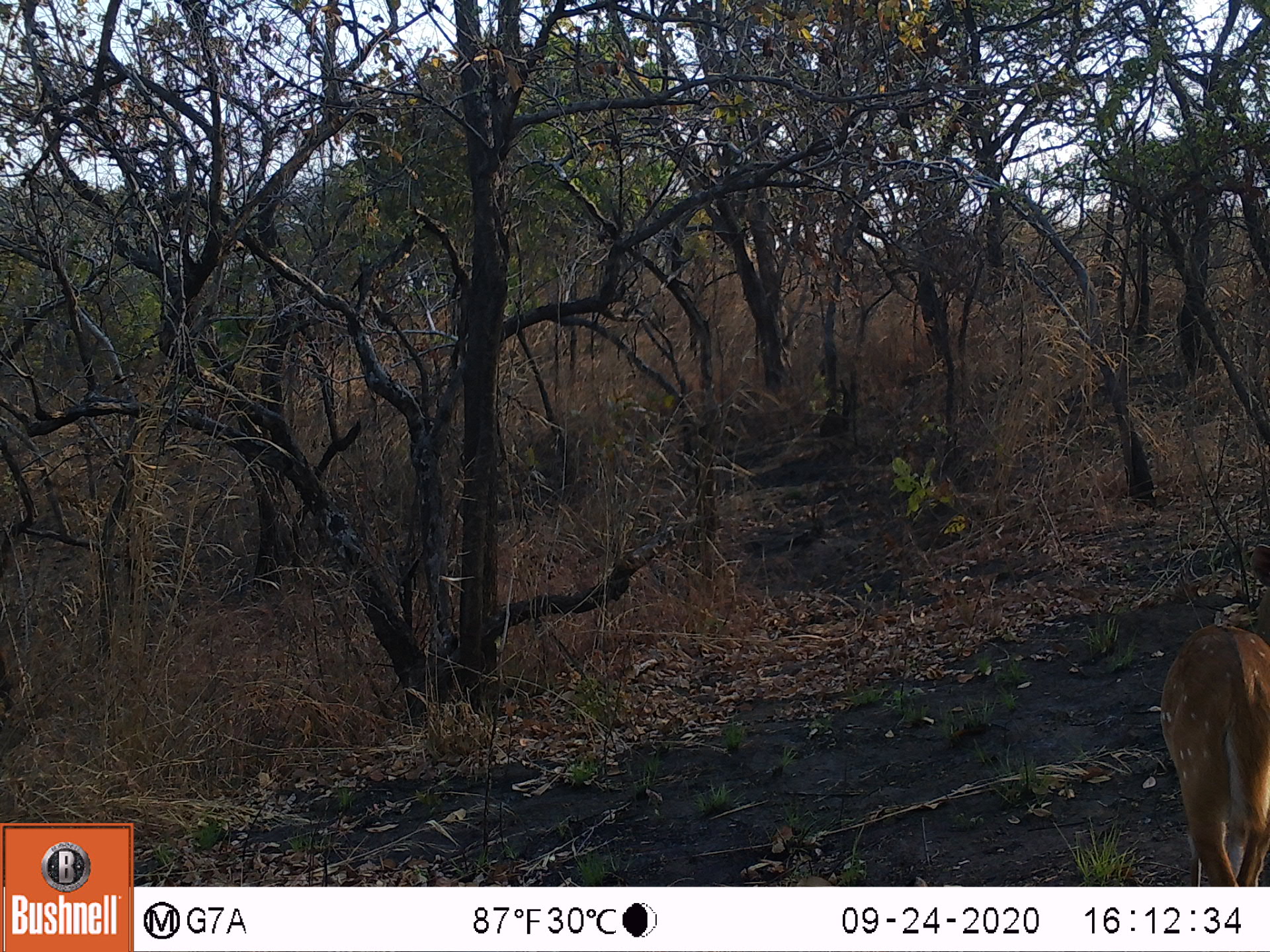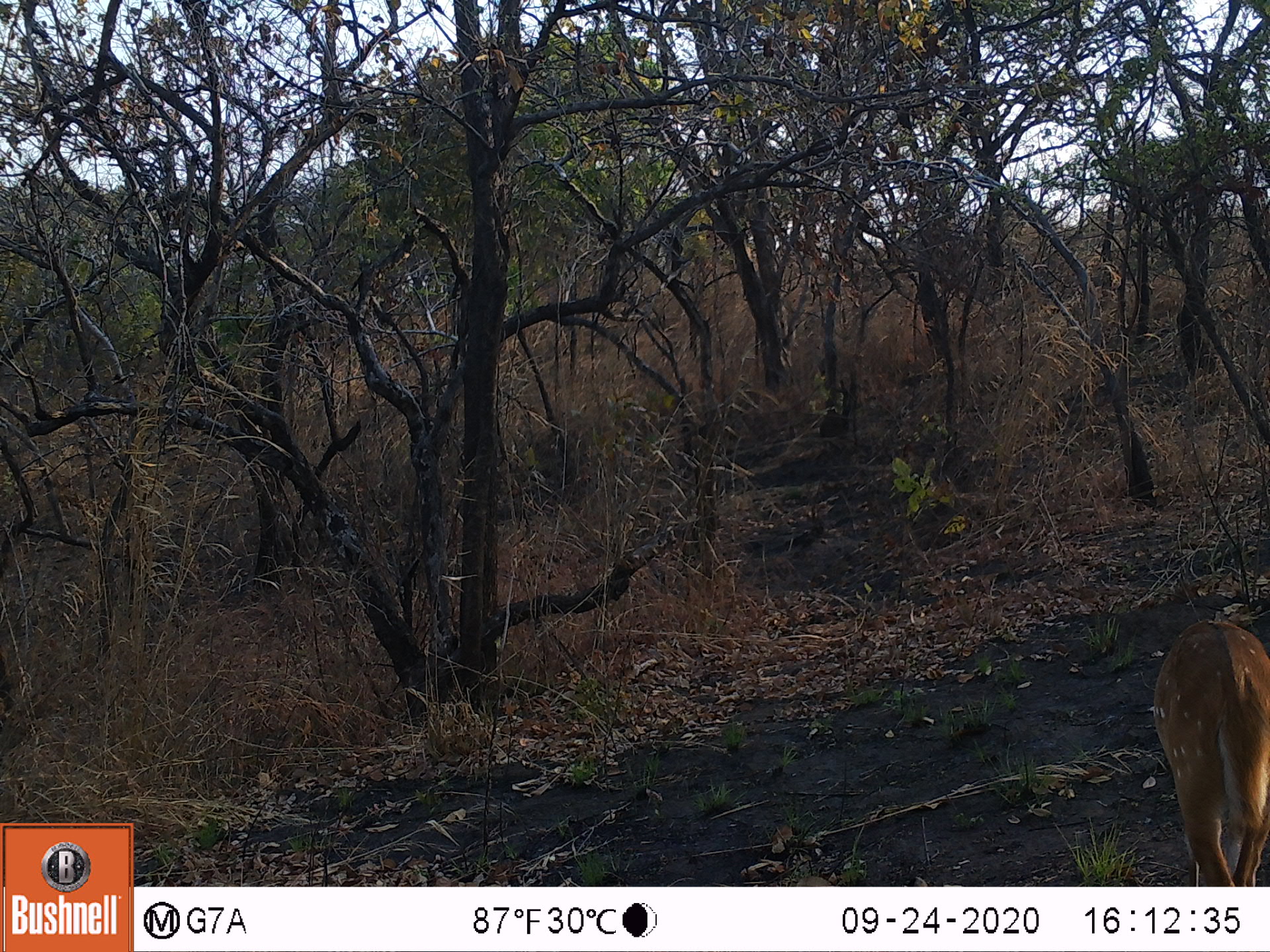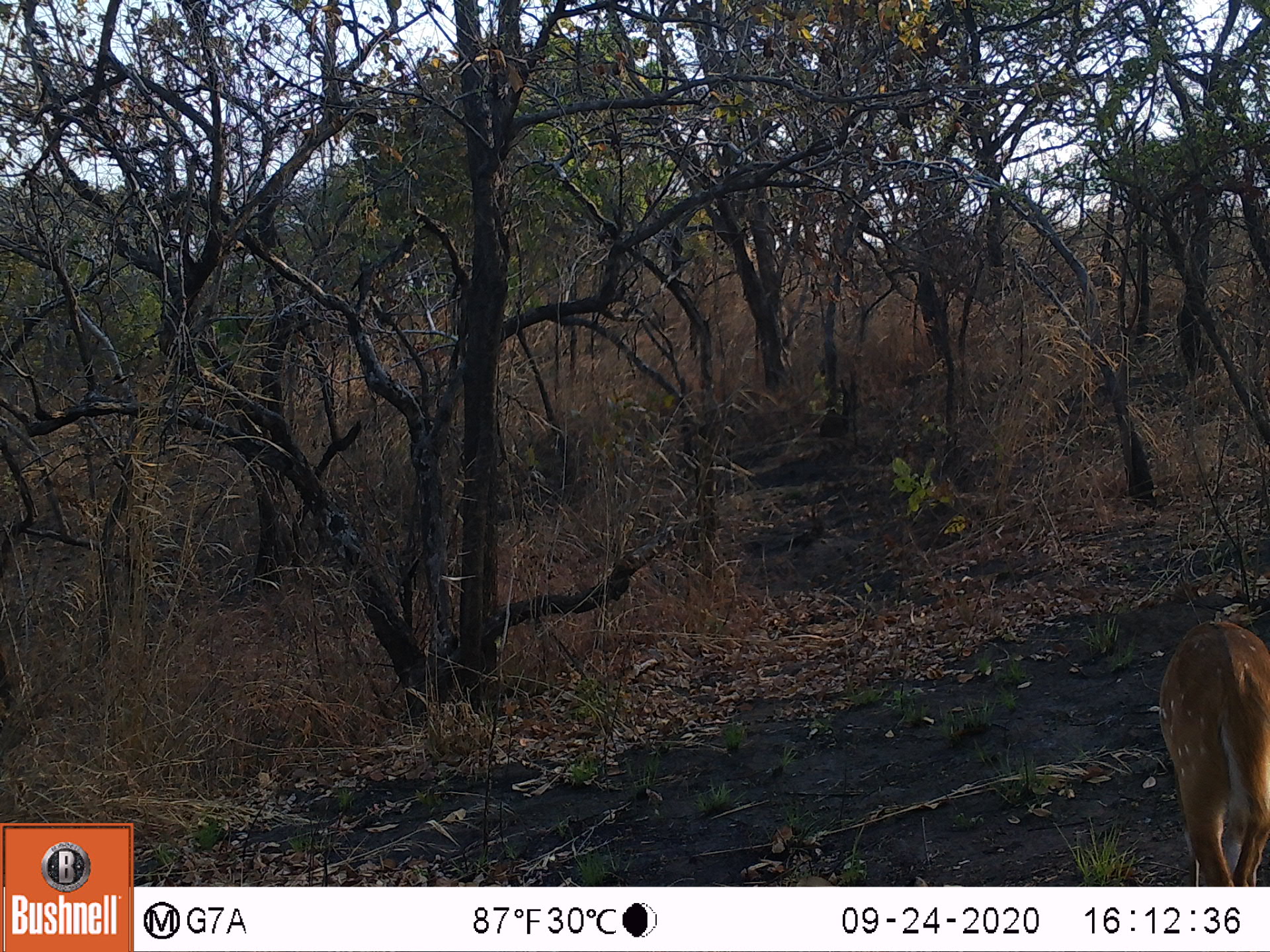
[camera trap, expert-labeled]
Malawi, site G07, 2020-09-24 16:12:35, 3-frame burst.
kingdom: Animalia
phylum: Chordata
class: Mammalia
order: Artiodactyla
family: Bovidae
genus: Tragelaphus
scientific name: Tragelaphus sylvaticus sylvaticus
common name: cape bushbuck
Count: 1.